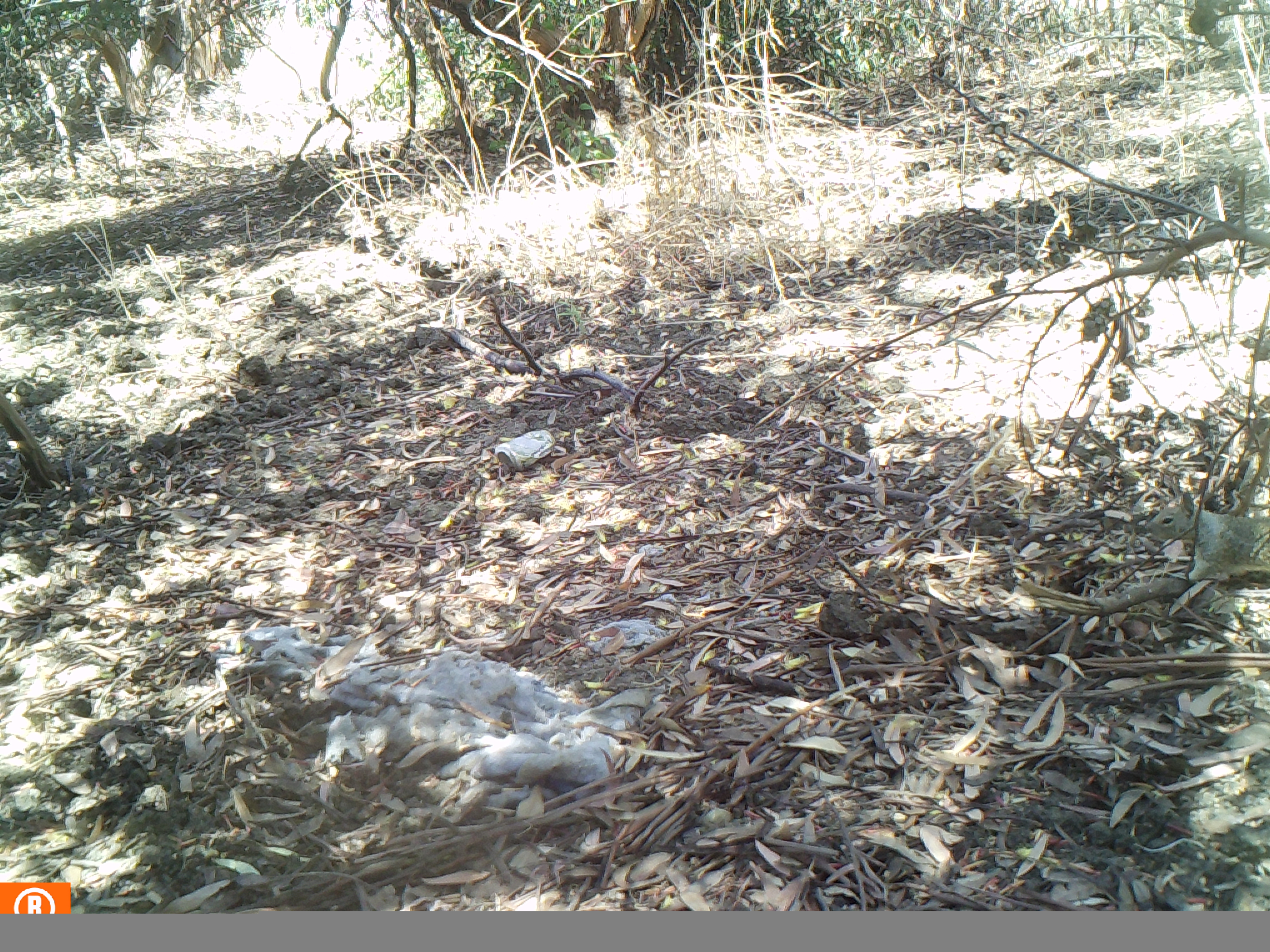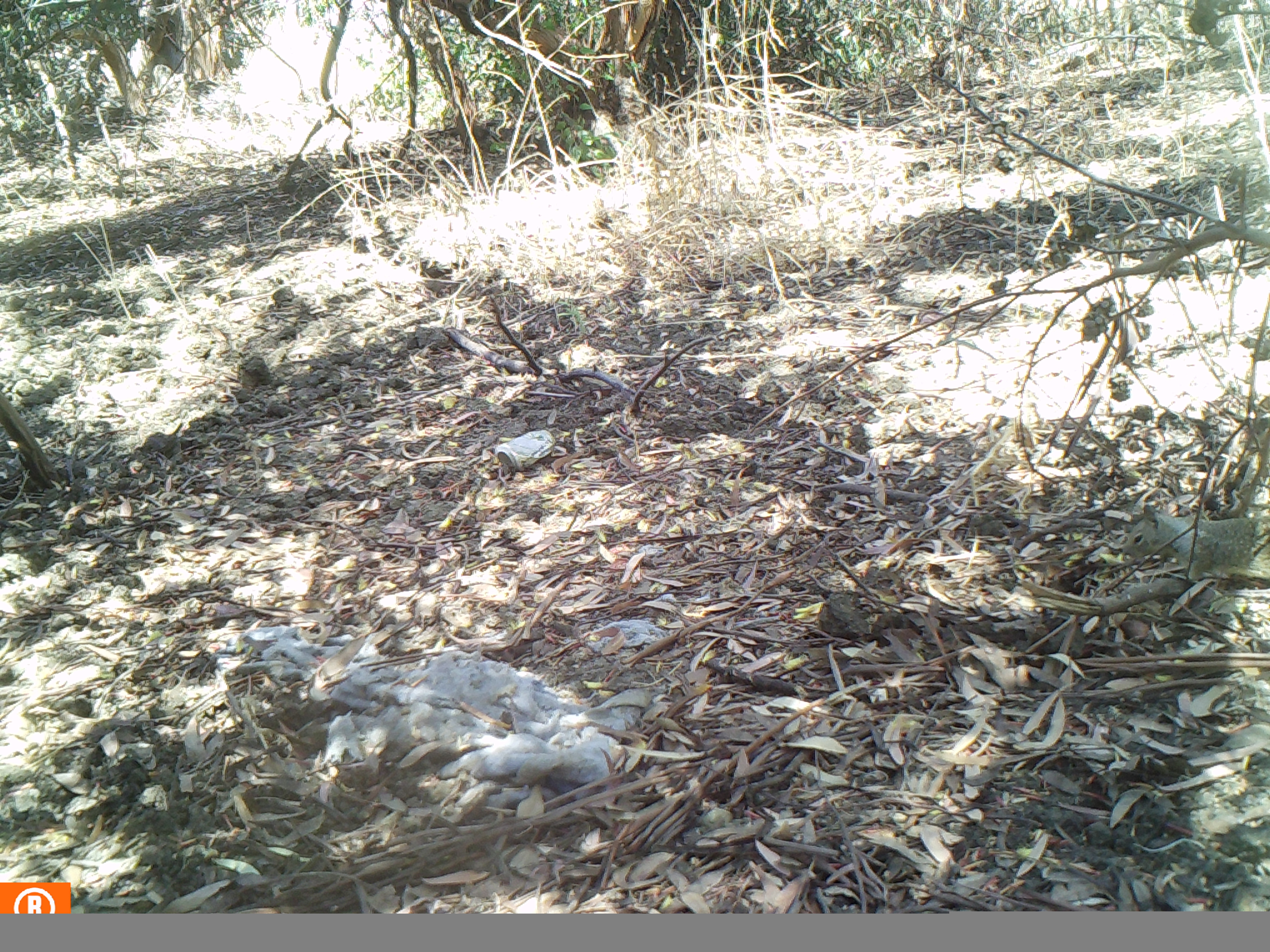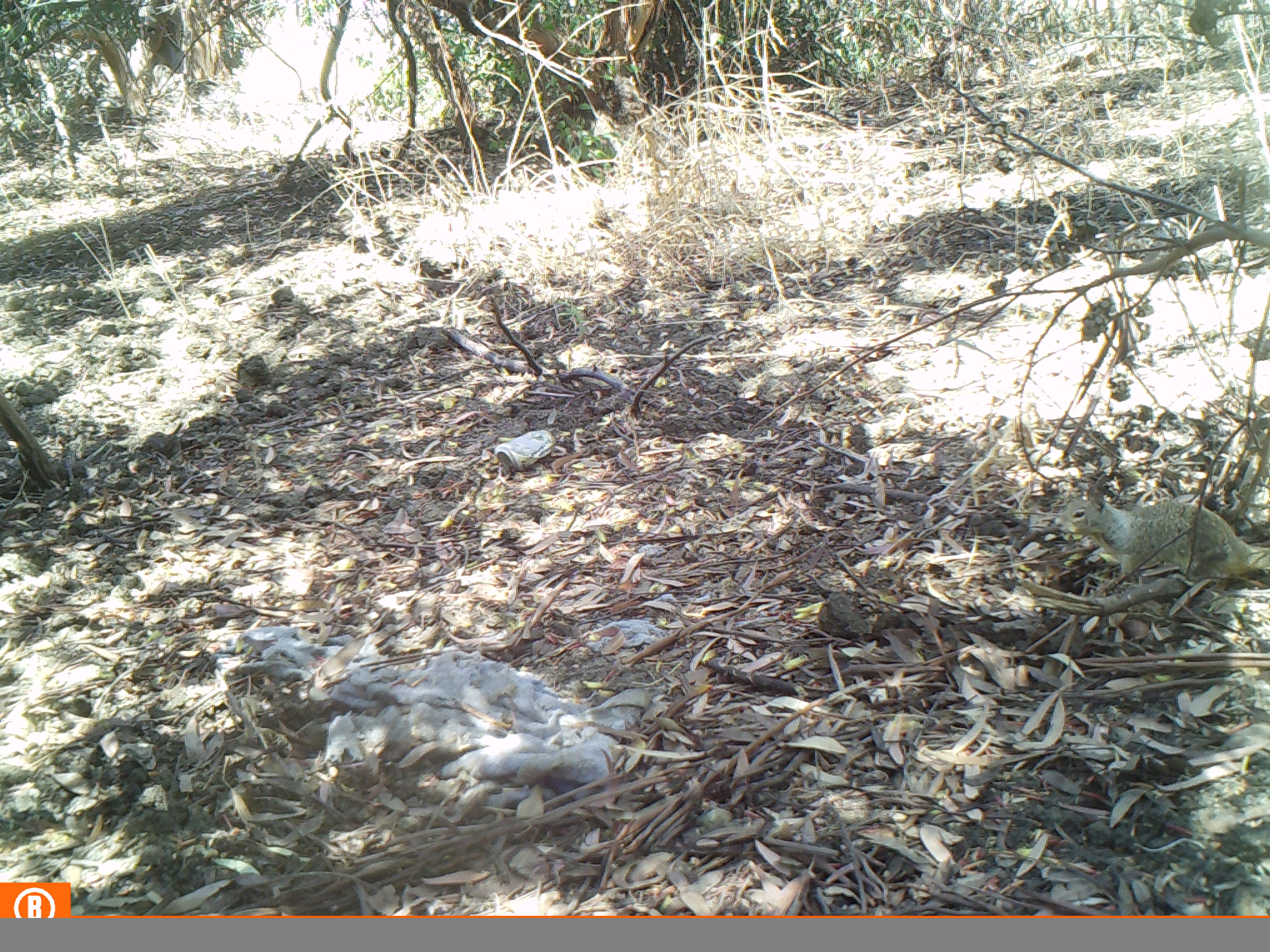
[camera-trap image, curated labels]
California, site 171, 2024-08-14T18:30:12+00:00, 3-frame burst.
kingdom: Animalia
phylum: Chordata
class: Mammalia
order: Rodentia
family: Sciuridae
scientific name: Sciuridae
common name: squirrel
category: unknown squirrel